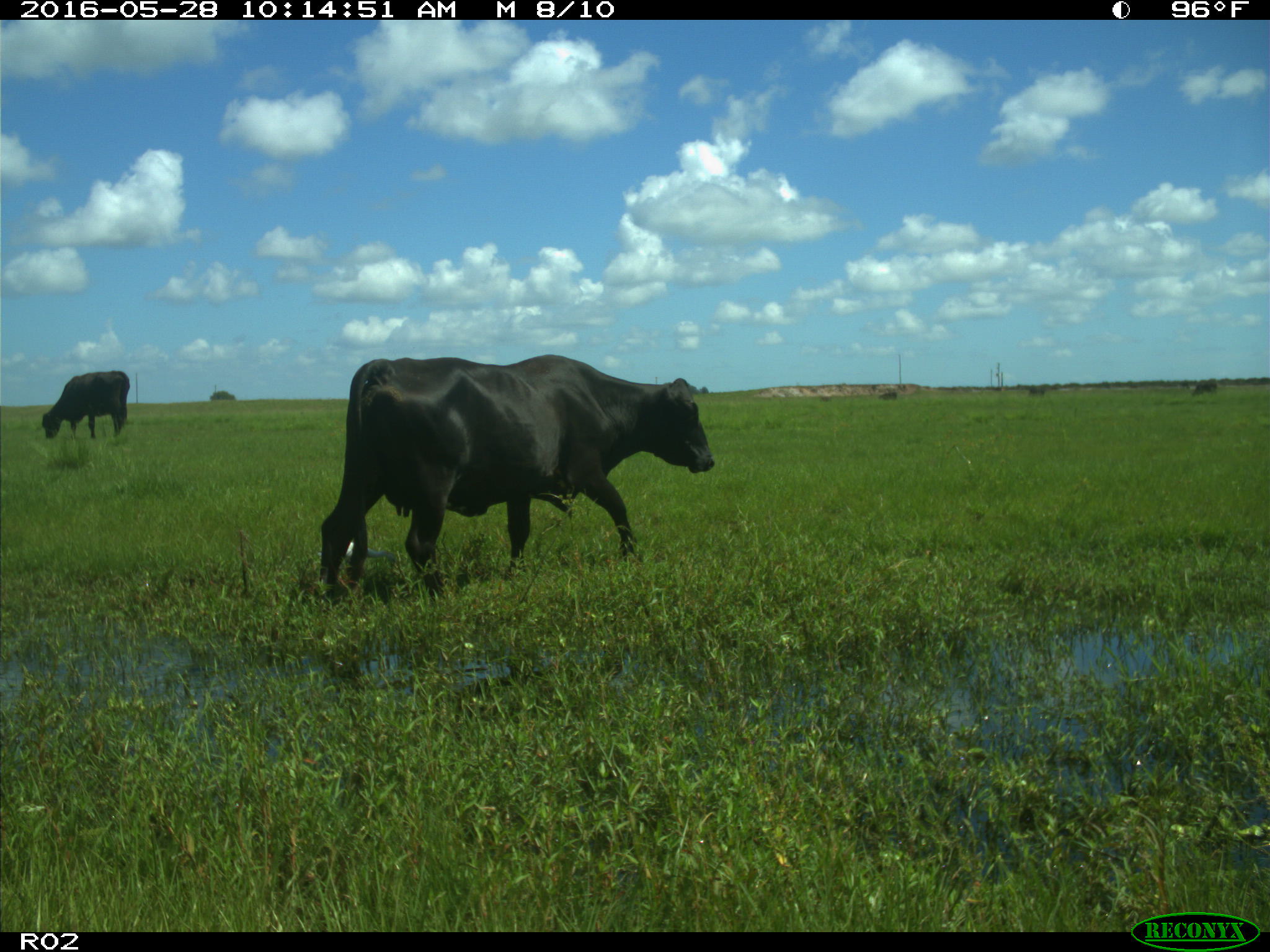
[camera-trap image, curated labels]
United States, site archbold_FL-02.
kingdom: Animalia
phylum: Chordata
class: Mammalia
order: Artiodactyla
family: Bovidae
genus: Bos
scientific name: Bos taurus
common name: domestic cow